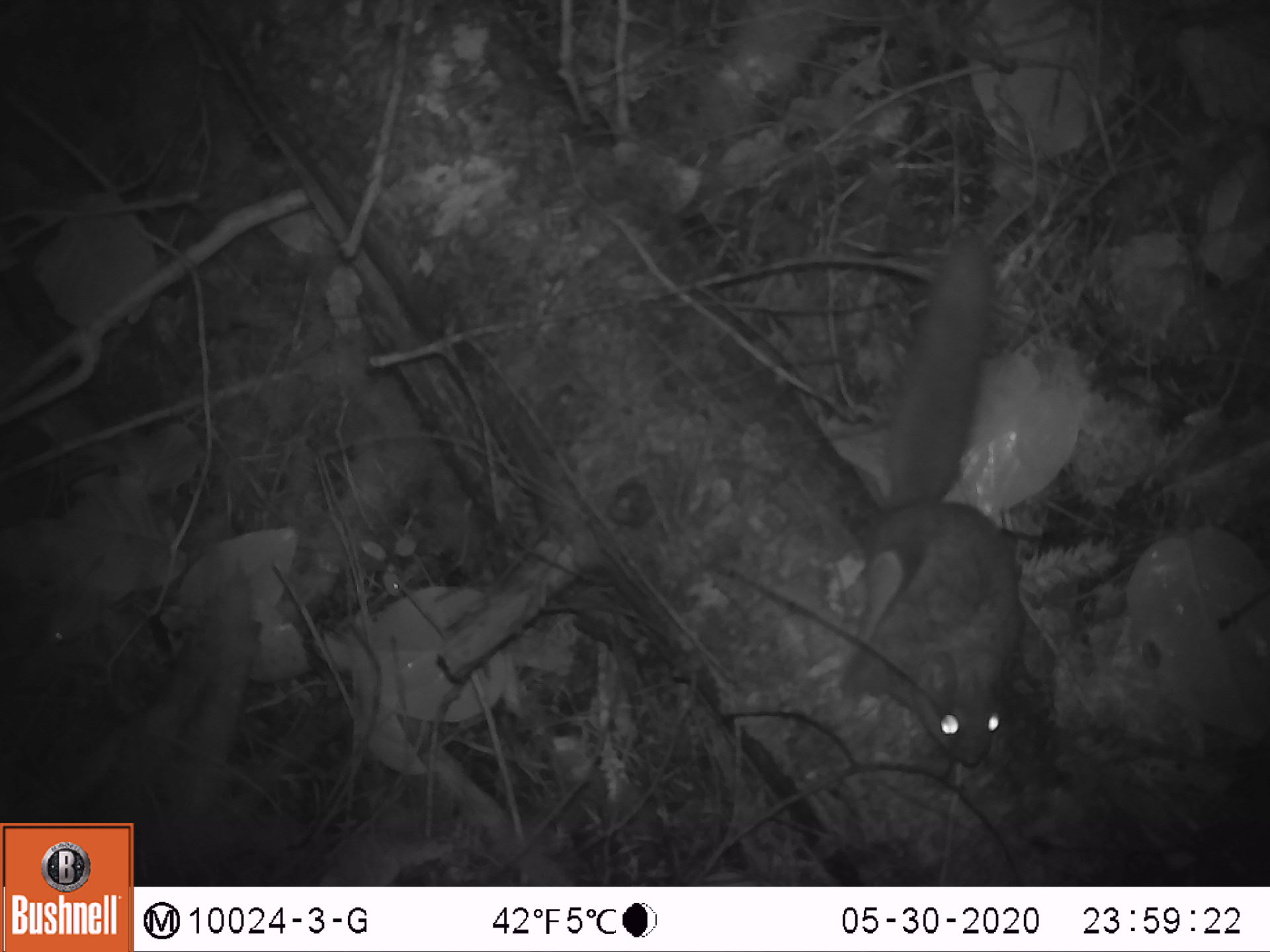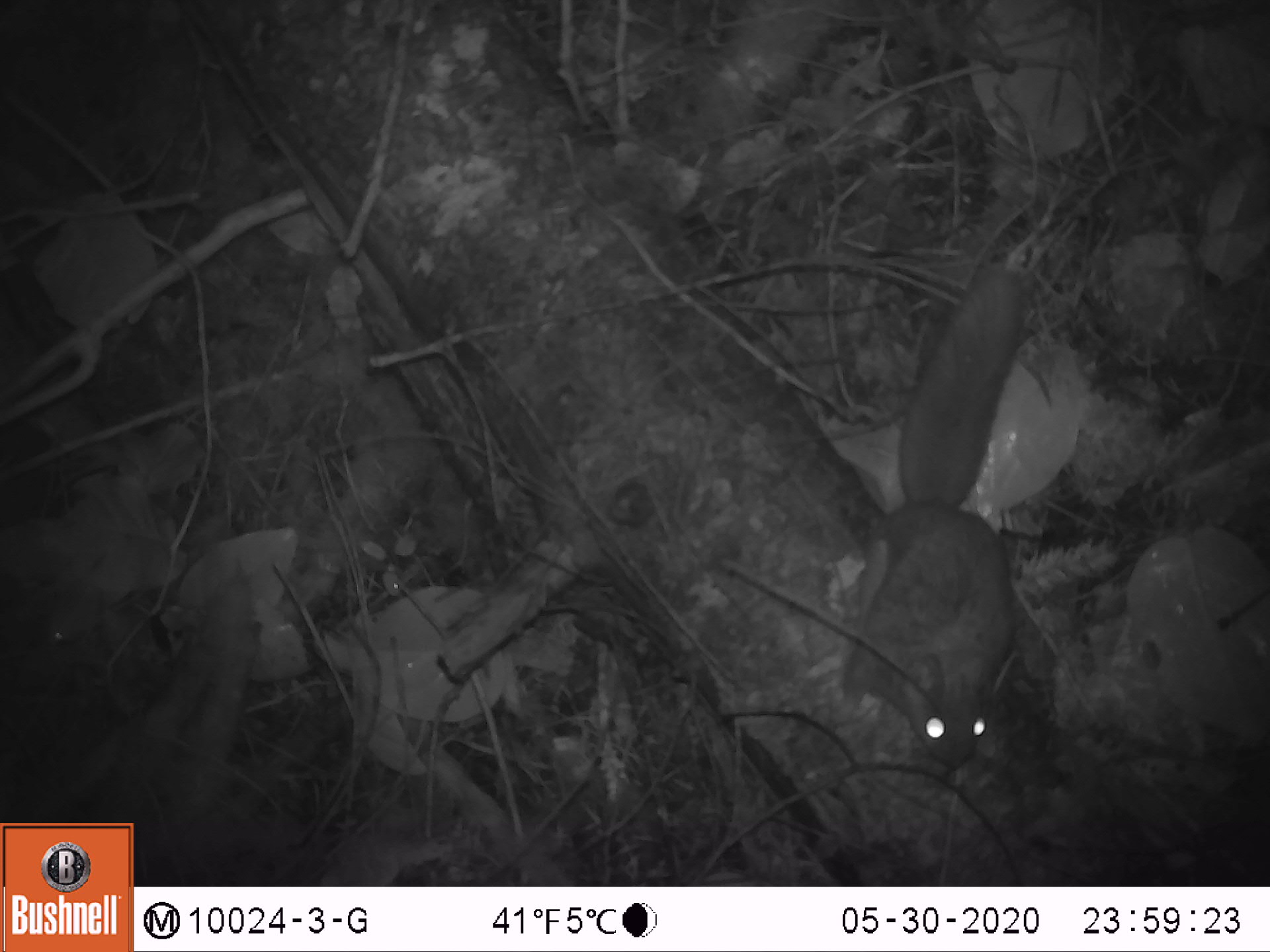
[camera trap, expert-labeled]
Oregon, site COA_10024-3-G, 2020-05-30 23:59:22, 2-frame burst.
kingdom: Animalia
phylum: Chordata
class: Mammalia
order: Rodentia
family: Sciuridae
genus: Glaucomys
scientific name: Glaucomys oregonensis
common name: humboldt's flying squirrel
Humboldt's flying squirrel (Glaucomys oregonensis).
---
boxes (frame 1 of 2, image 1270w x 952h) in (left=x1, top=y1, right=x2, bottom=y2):
humboldt's flying squirrel: (left=828, top=214, right=1035, bottom=785)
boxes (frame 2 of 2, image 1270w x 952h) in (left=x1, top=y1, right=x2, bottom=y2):
humboldt's flying squirrel: (left=828, top=250, right=1047, bottom=781)